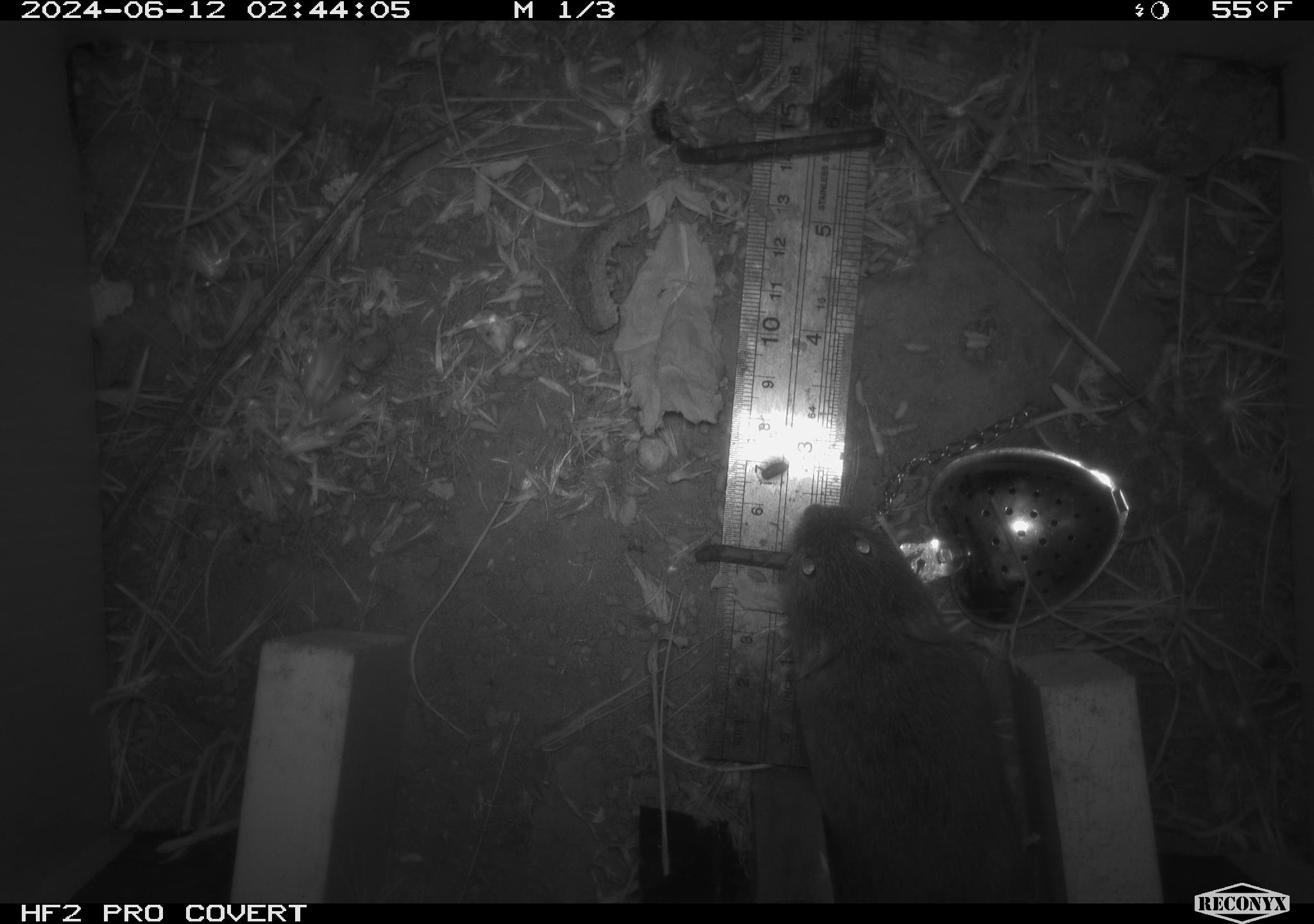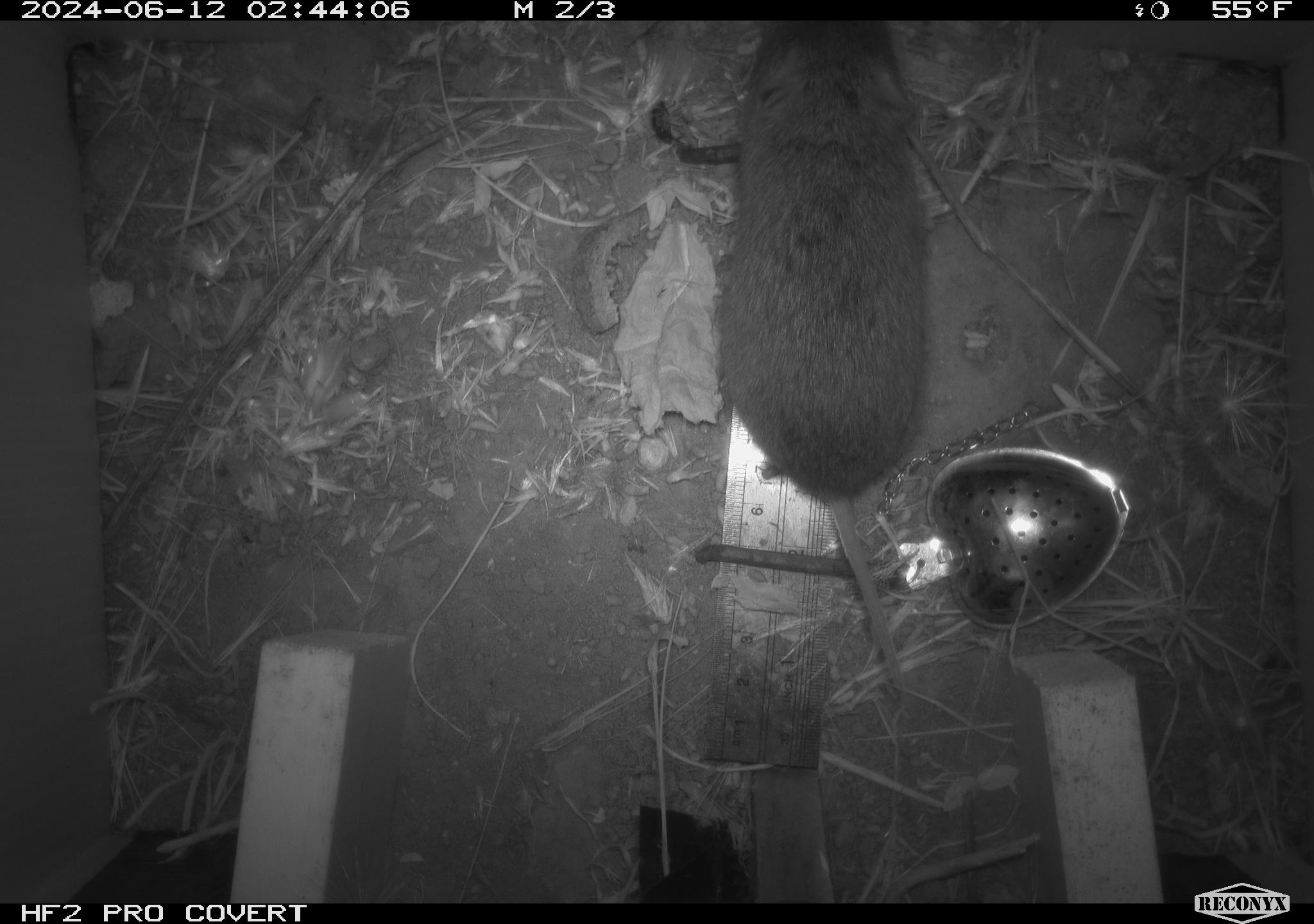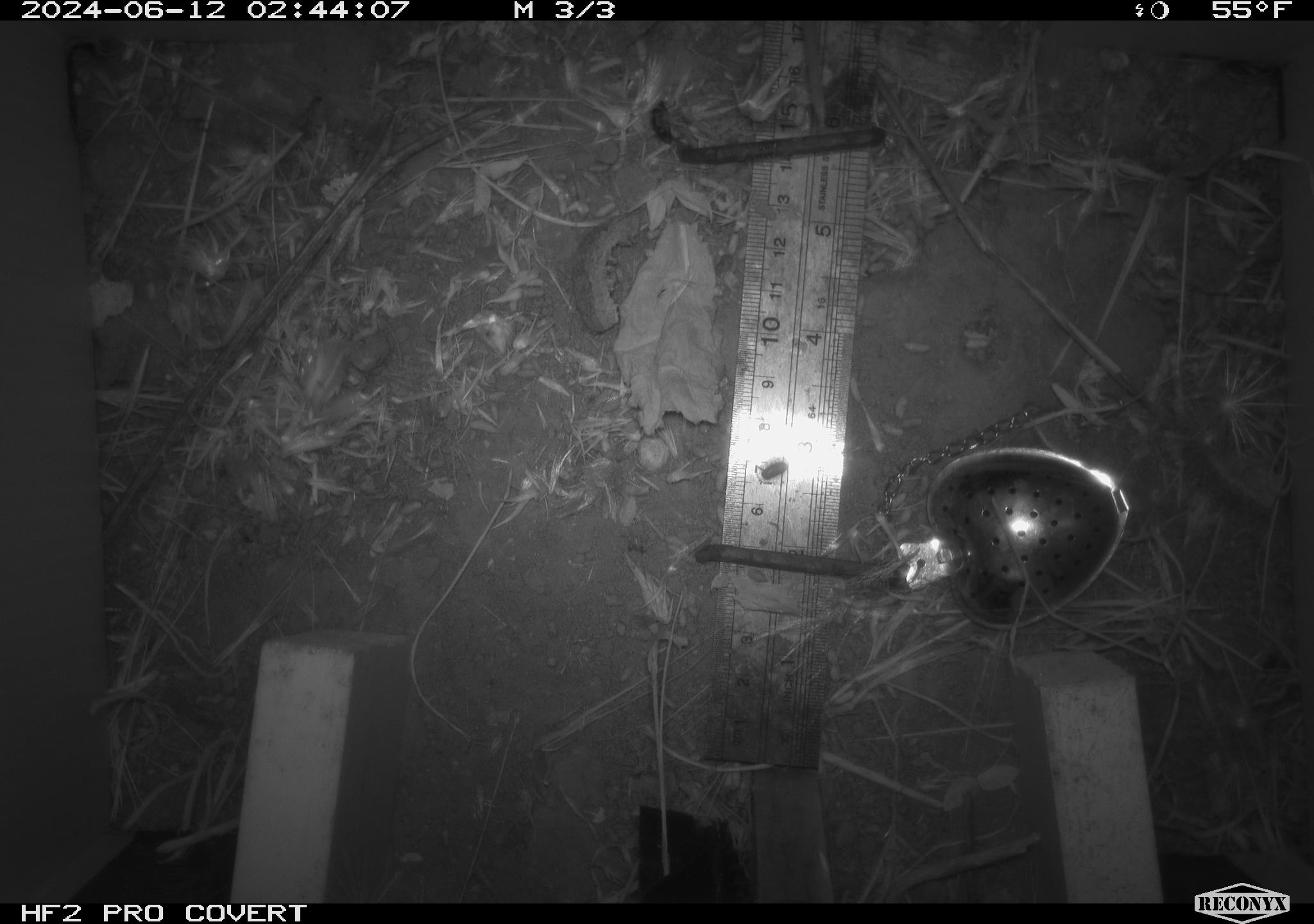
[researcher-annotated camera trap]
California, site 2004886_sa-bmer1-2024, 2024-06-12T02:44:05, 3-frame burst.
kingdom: Animalia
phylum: Chordata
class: Mammalia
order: Rodentia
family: Cricetidae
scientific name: Cricetidae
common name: hamsters, voles, lemmings, and allies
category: cricetidae family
Cricetidae family (hamsters, voles, lemmings, and allies) (Cricetidae).